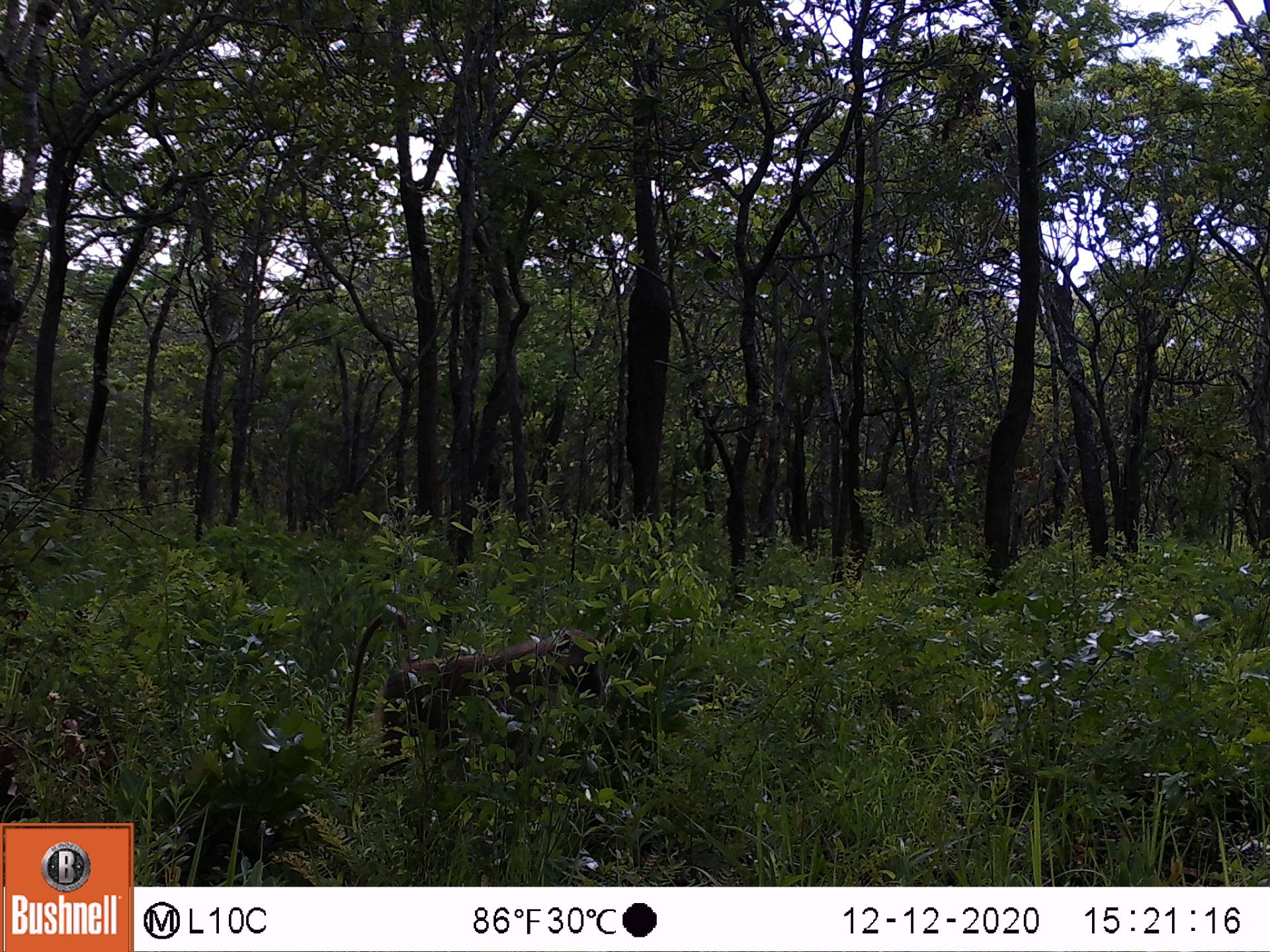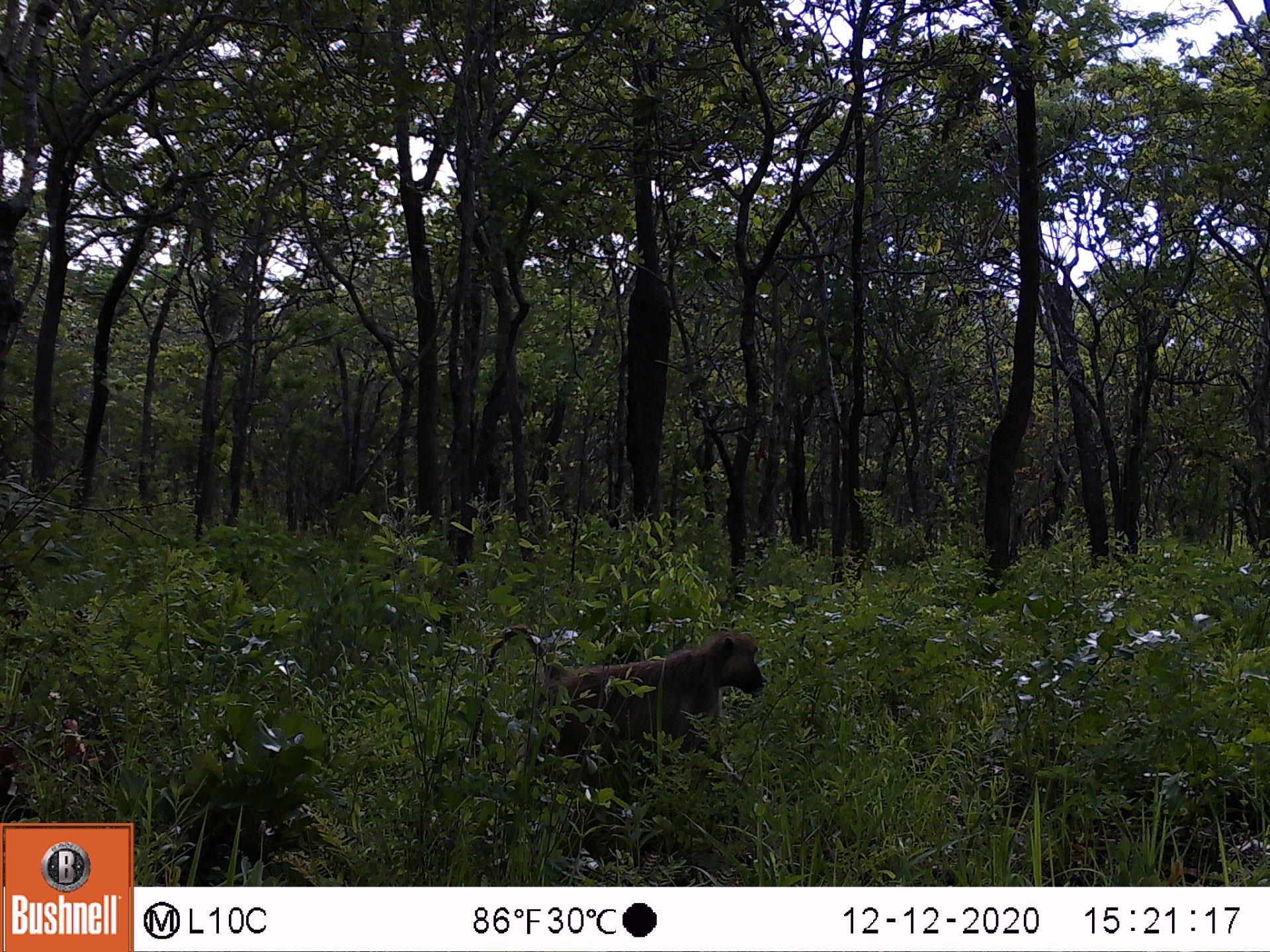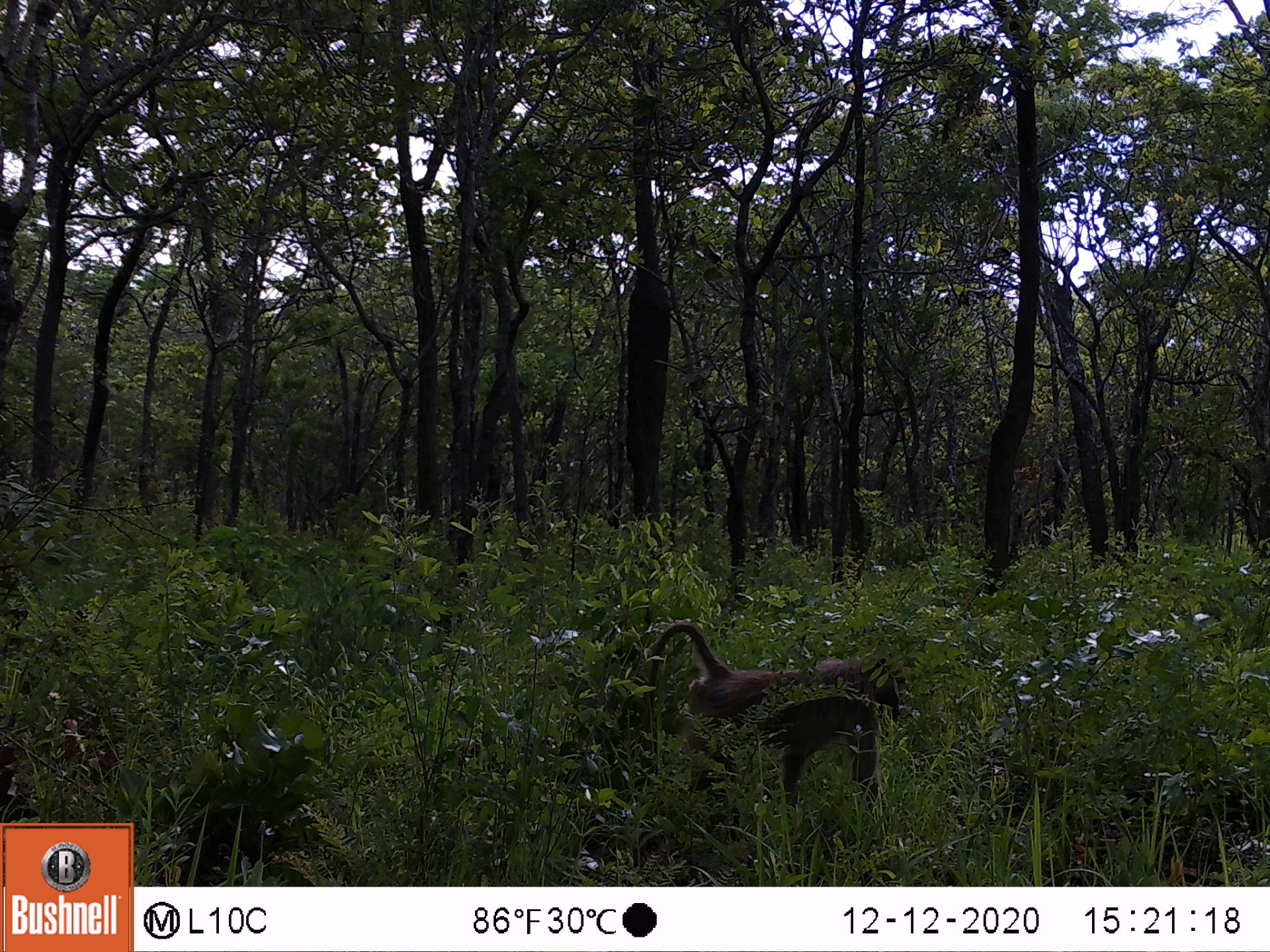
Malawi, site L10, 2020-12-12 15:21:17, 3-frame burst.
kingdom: Animalia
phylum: Chordata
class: Mammalia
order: Primates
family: Cercopithecidae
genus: Papio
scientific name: Papio cynocephalus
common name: yellow baboon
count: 1